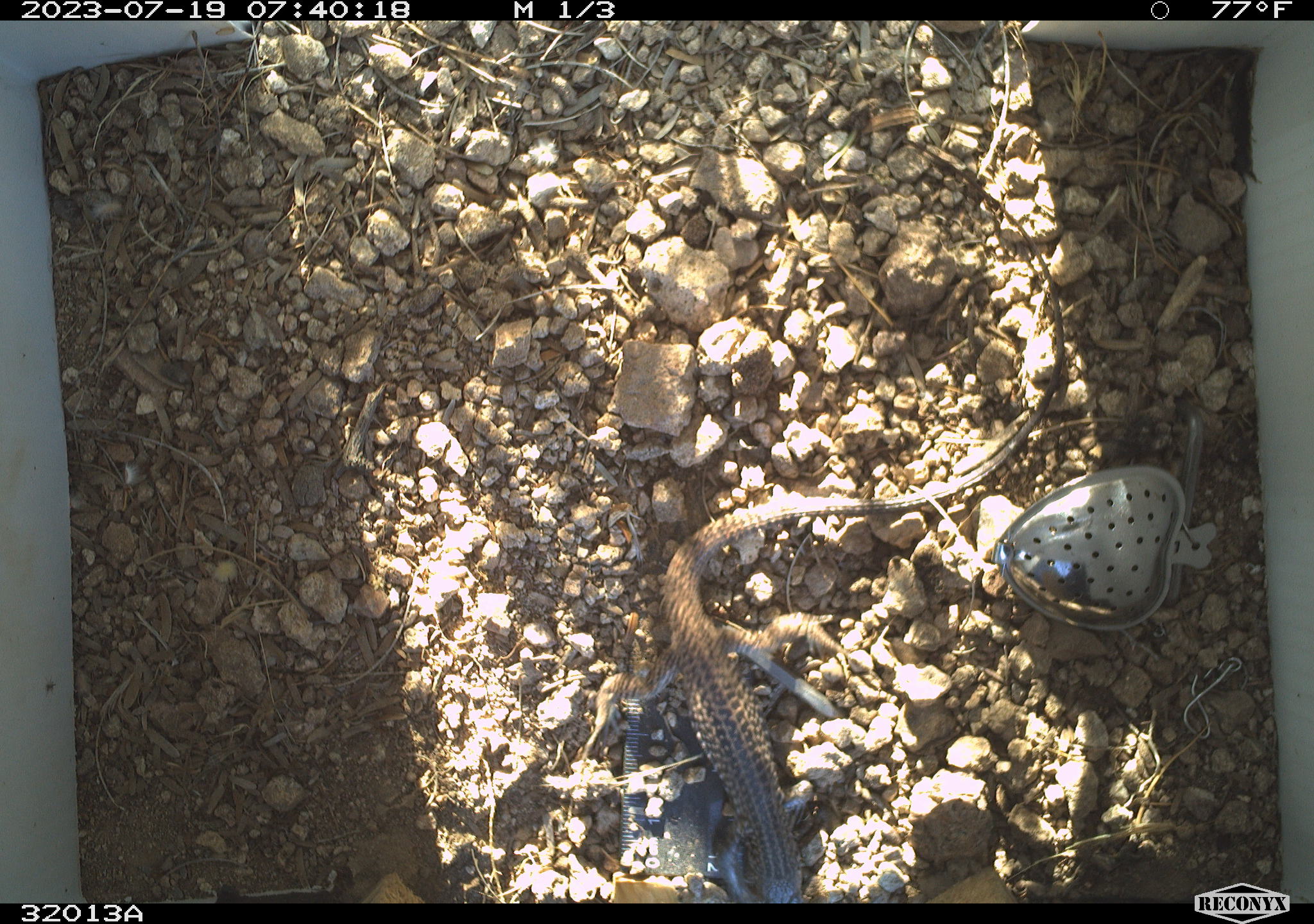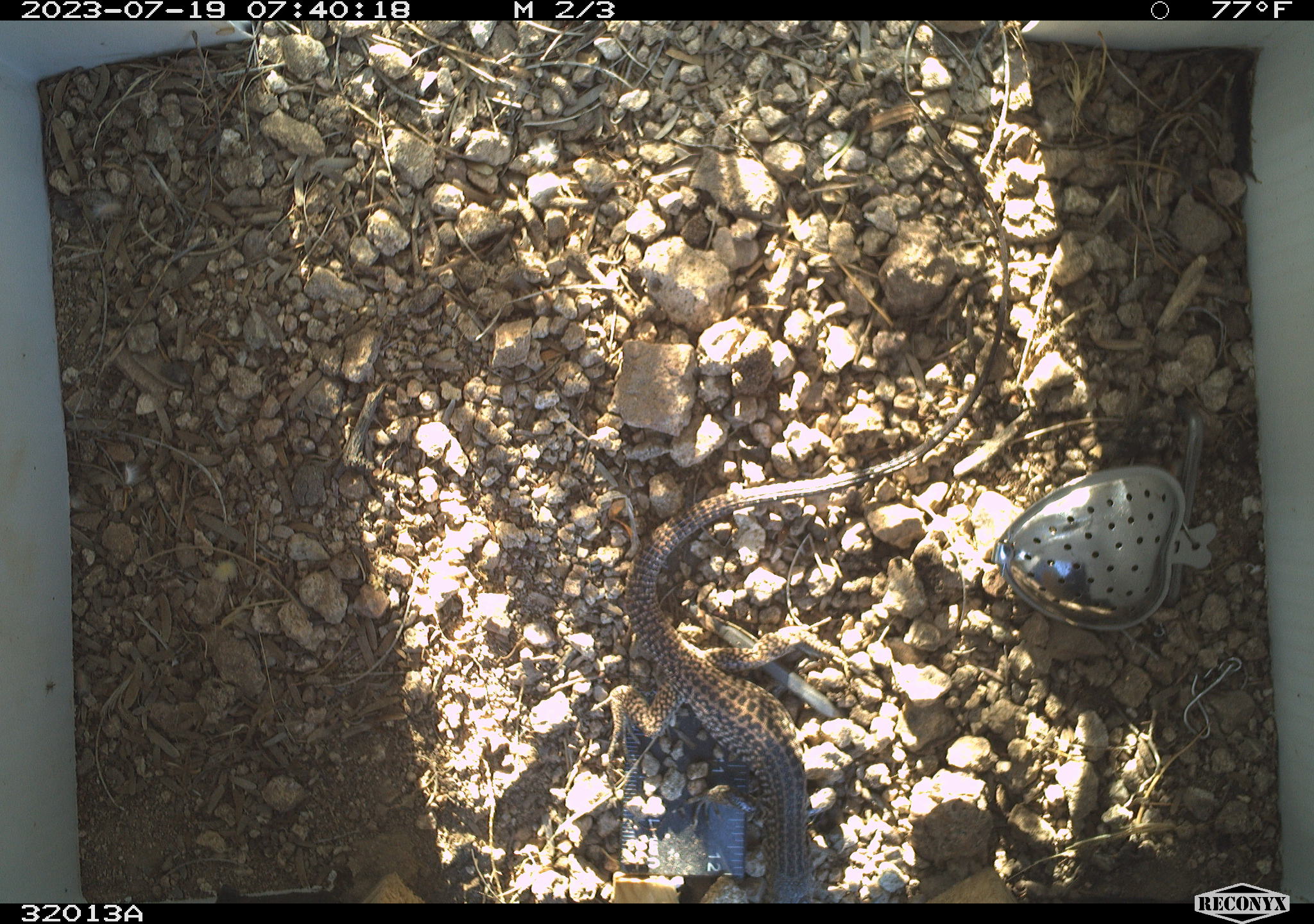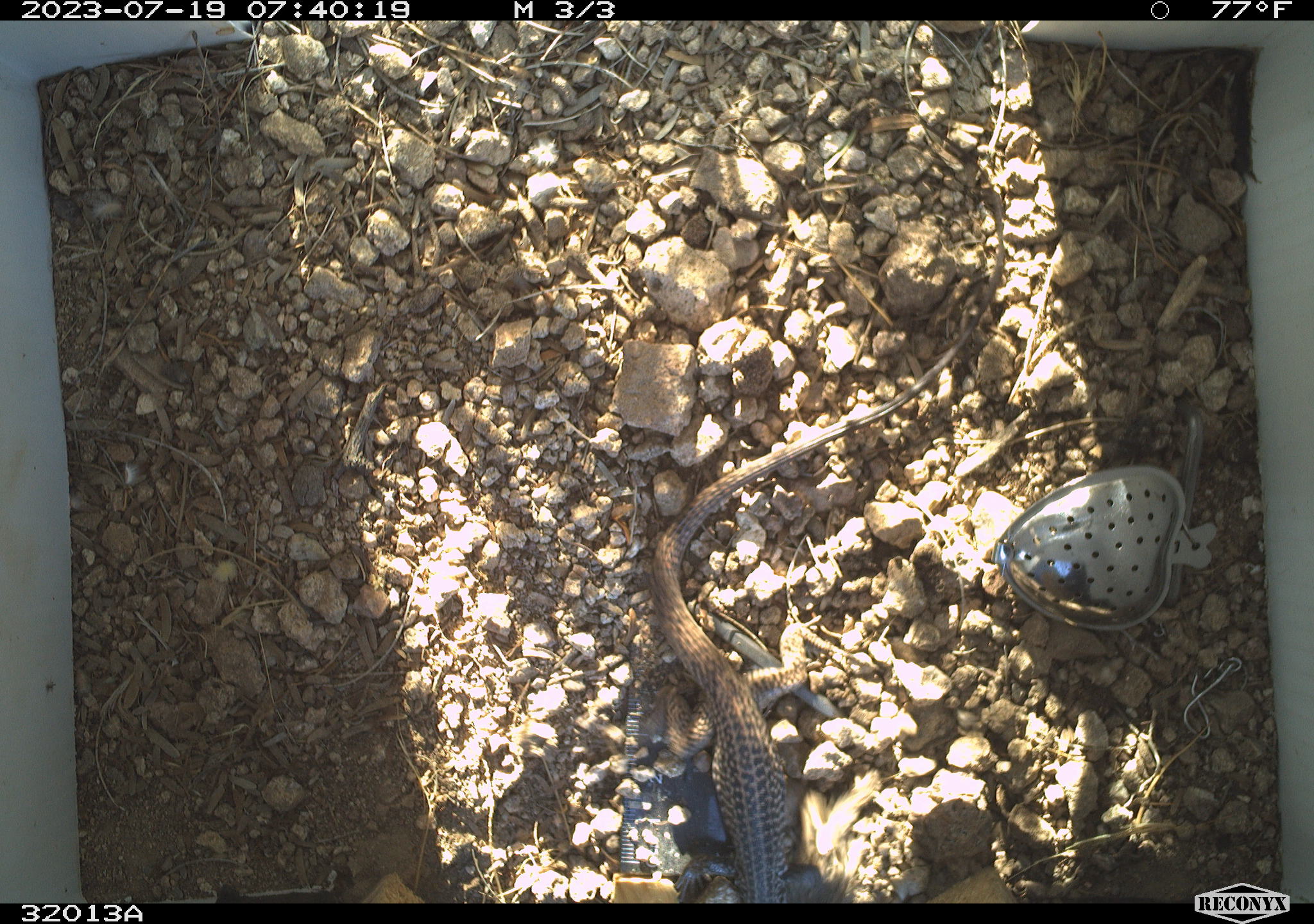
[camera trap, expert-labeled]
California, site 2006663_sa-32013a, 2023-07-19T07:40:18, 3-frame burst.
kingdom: Animalia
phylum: Chordata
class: Reptilia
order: Squamata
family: Teiidae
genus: Aspidoscelis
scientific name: Aspidoscelis tigris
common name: western whiptail